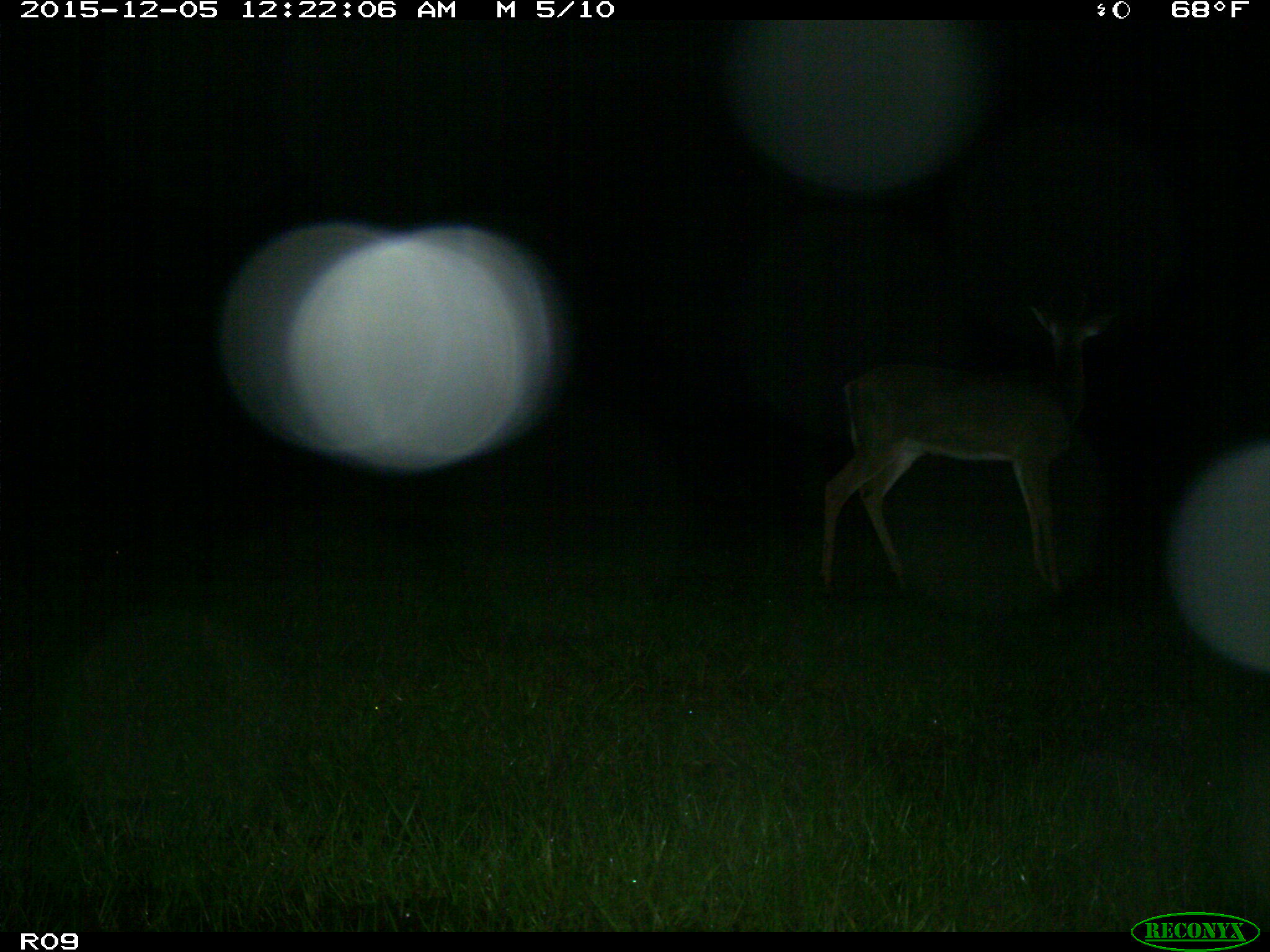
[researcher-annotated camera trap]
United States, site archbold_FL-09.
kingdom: Animalia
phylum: Chordata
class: Mammalia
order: Artiodactyla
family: Cervidae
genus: Odocoileus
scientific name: Odocoileus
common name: deer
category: unidentified deer